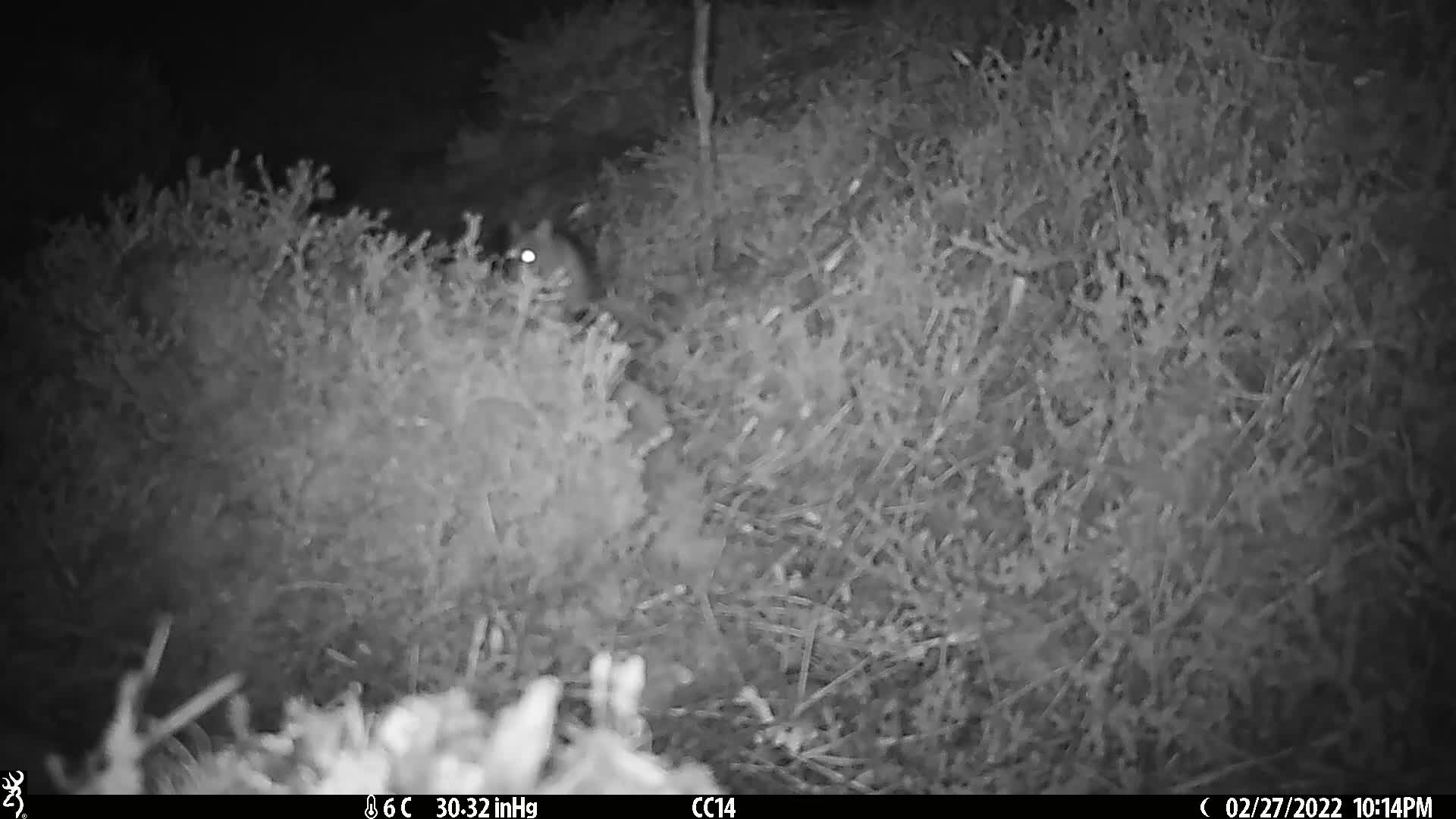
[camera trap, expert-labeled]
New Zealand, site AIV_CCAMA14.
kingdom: Animalia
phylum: Chordata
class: Mammalia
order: Rodentia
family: Muridae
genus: Mus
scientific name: Mus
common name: mouse